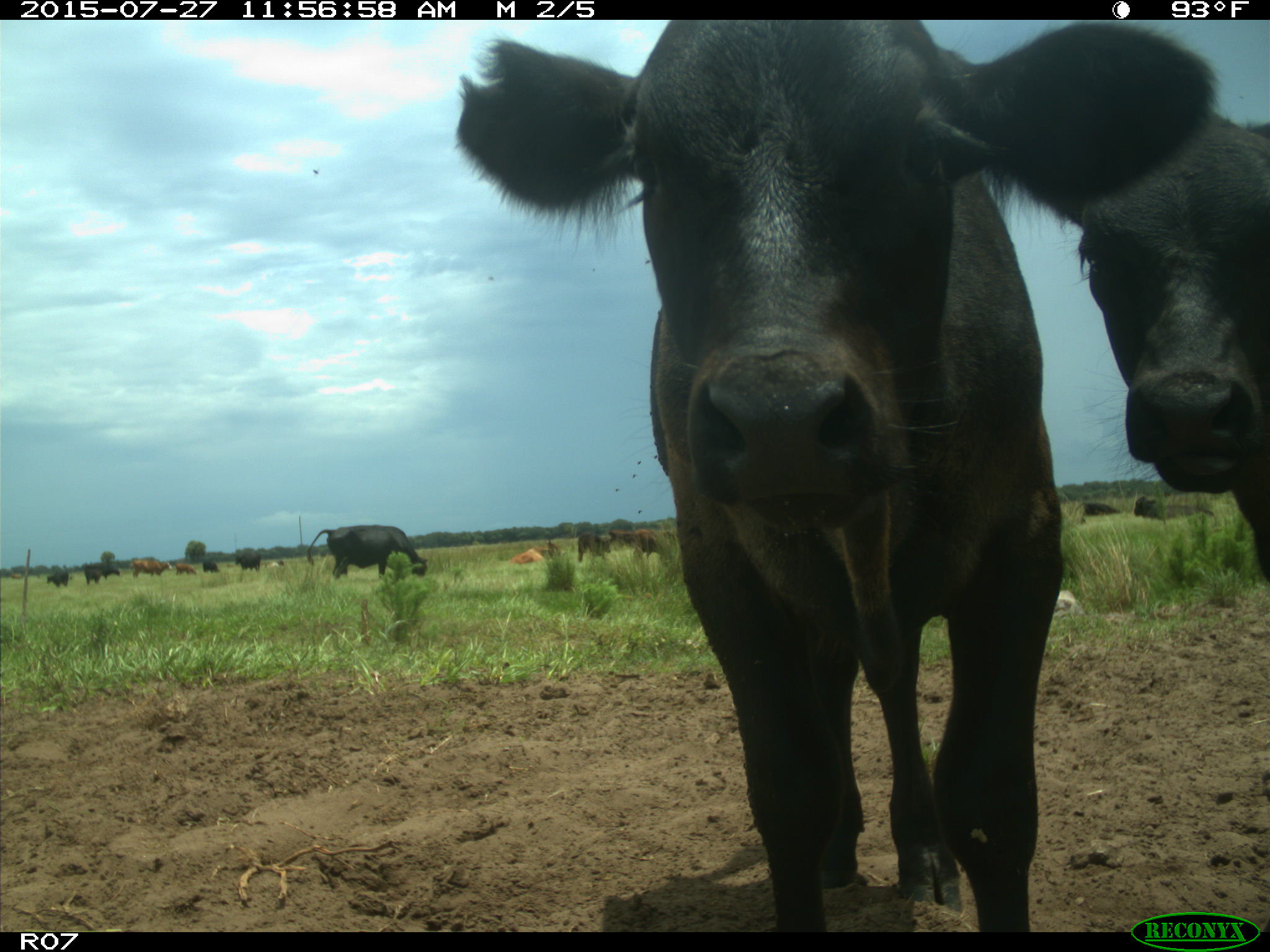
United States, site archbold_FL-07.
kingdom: Animalia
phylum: Chordata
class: Mammalia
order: Artiodactyla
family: Bovidae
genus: Bos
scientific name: Bos taurus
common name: domestic cow